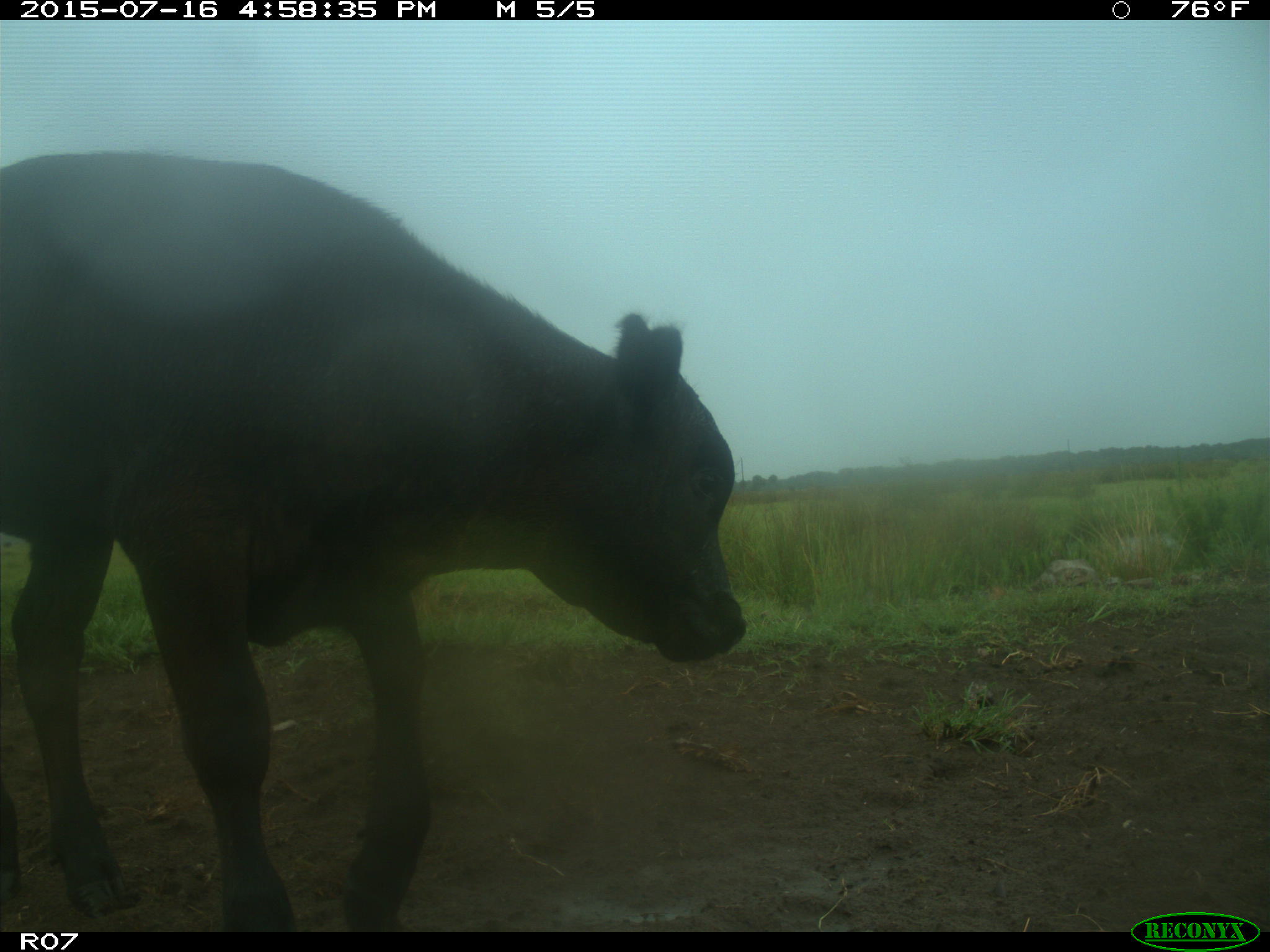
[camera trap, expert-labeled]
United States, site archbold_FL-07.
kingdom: Animalia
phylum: Chordata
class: Mammalia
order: Artiodactyla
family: Bovidae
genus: Bos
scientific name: Bos taurus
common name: domestic cow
Bos taurus (domestic cow).